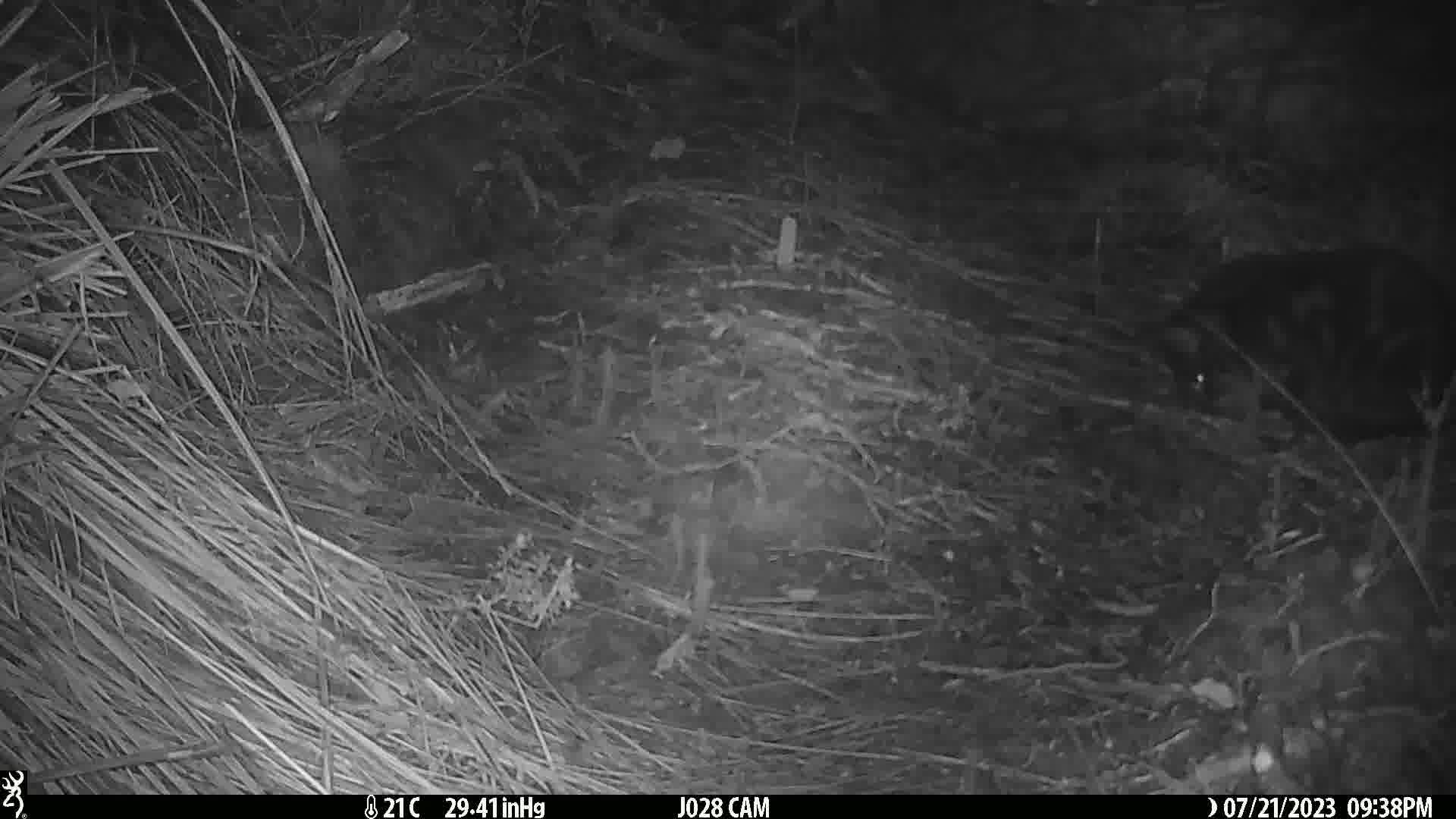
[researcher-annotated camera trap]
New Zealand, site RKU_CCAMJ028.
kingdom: Animalia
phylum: Chordata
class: Mammalia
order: Carnivora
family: Felidae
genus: Felis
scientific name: Felis catus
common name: domestic cat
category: cat